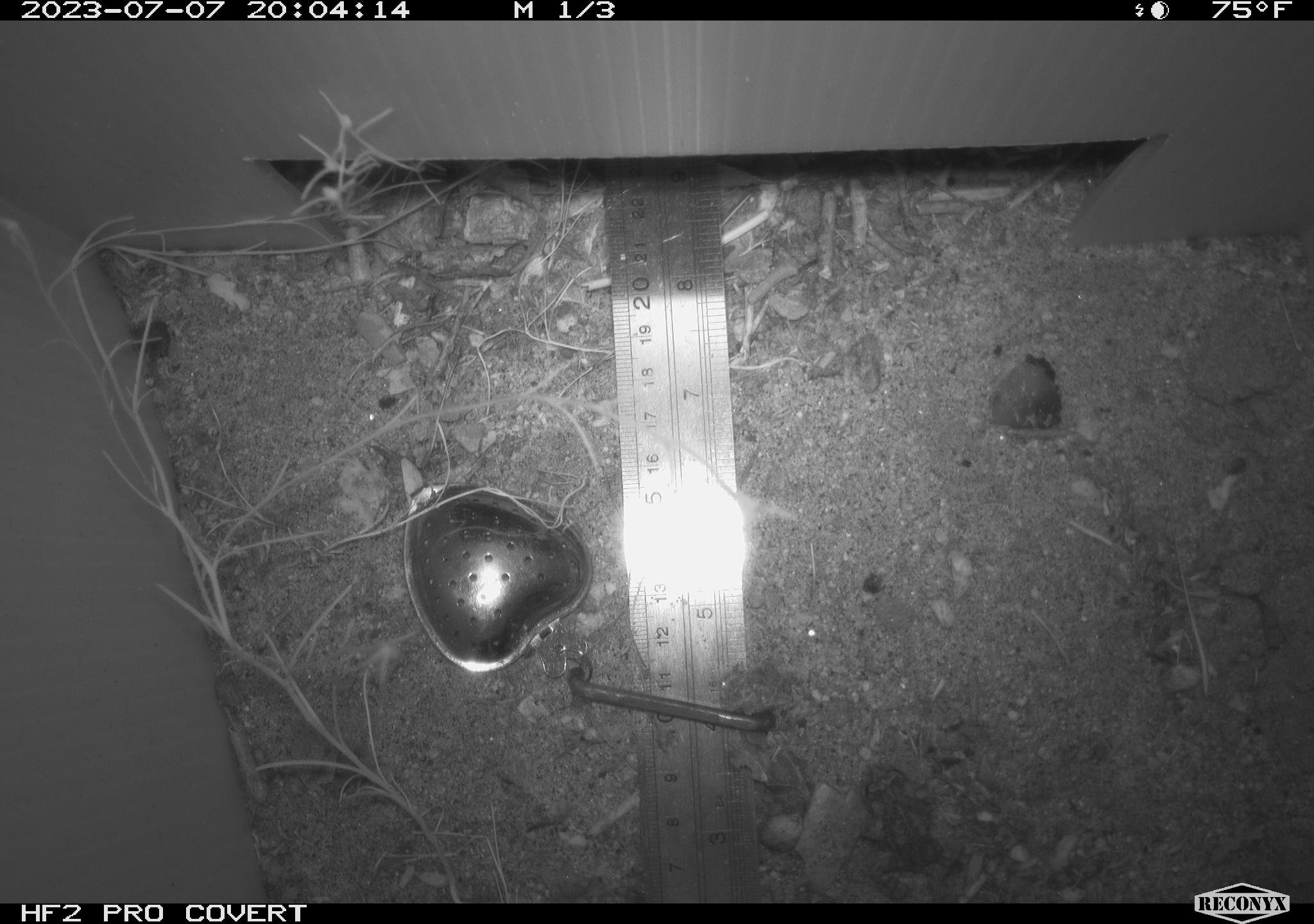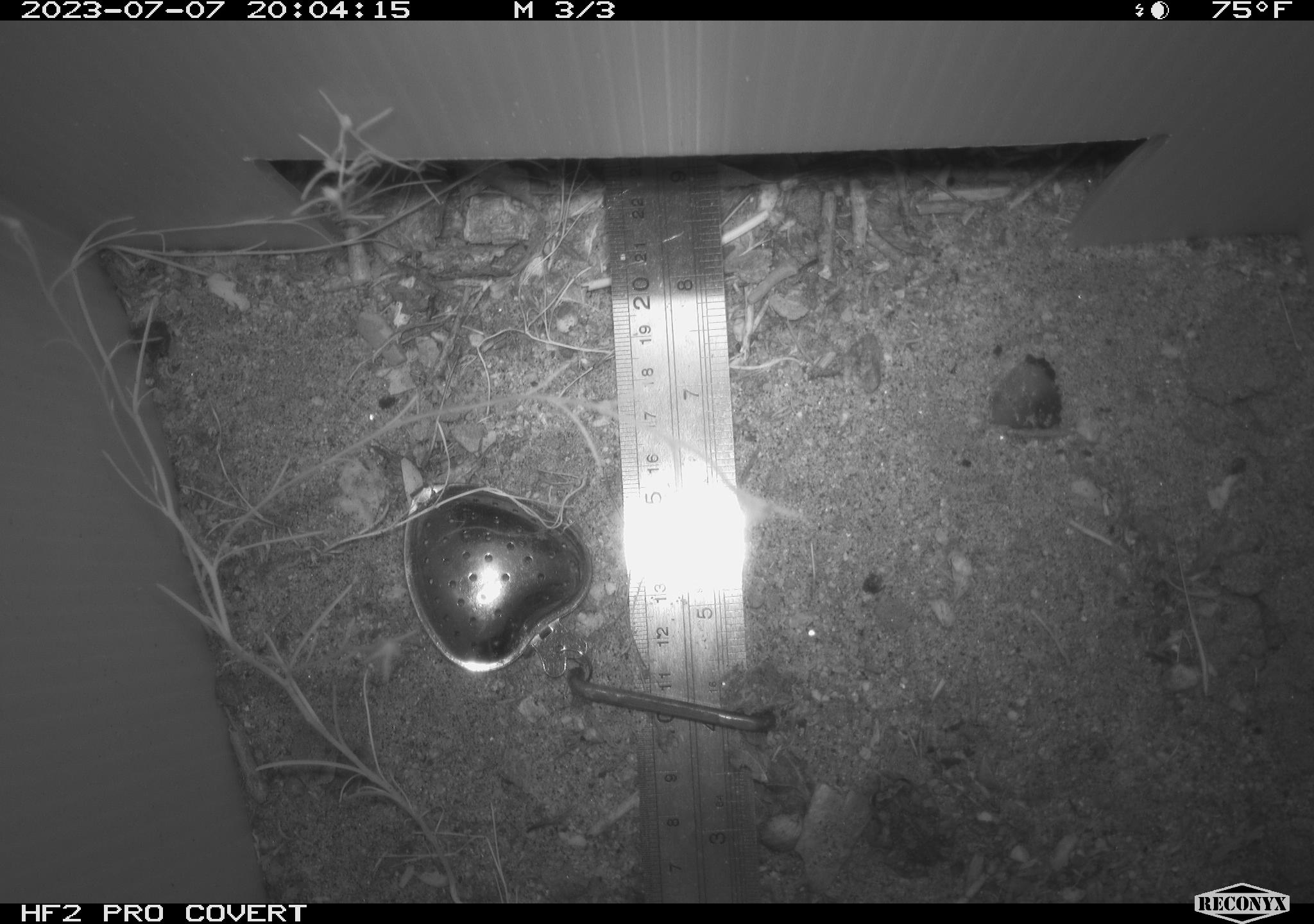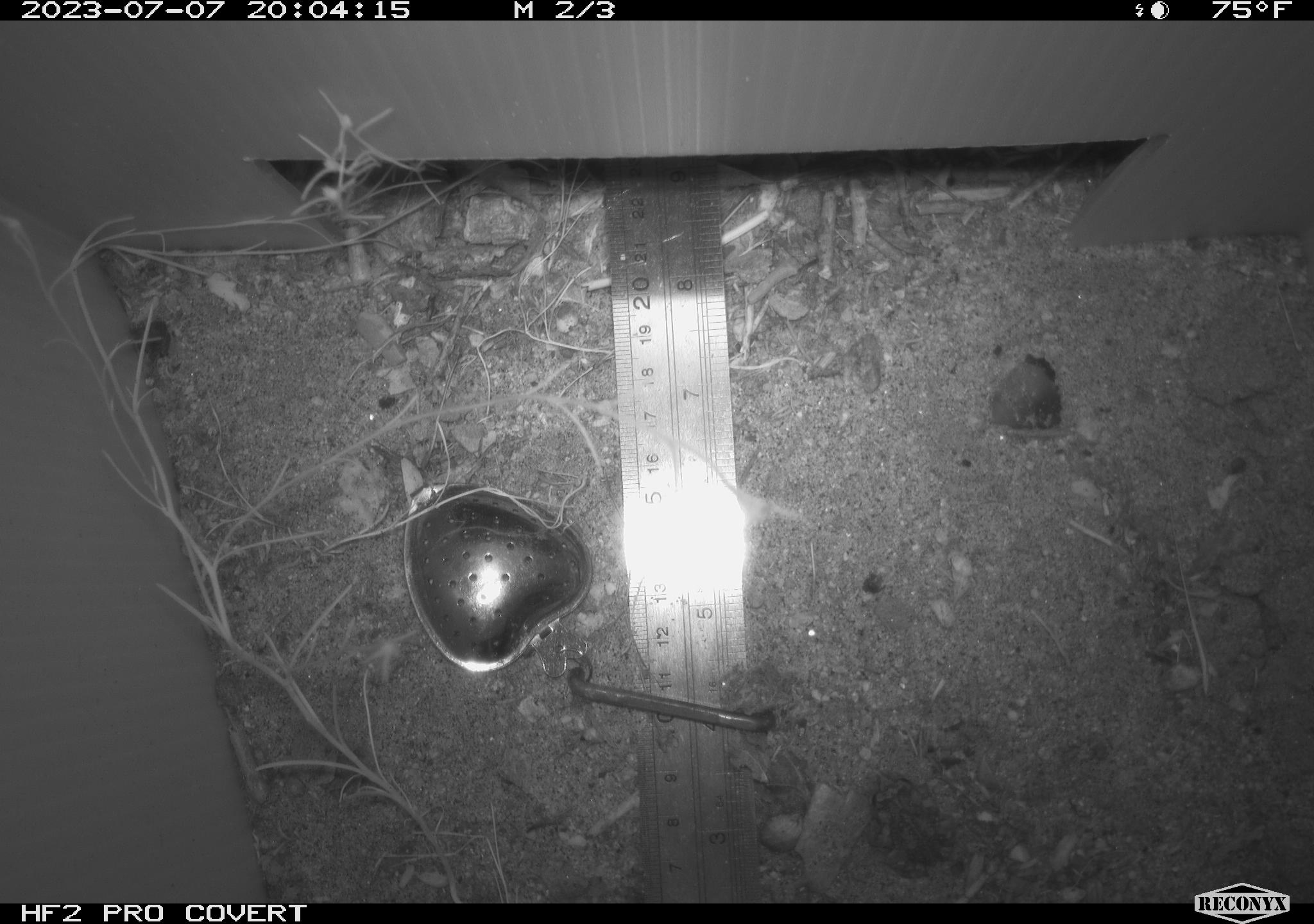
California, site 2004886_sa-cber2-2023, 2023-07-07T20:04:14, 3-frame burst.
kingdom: Animalia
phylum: Chordata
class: Amphibia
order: Anura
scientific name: Anura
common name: frogs